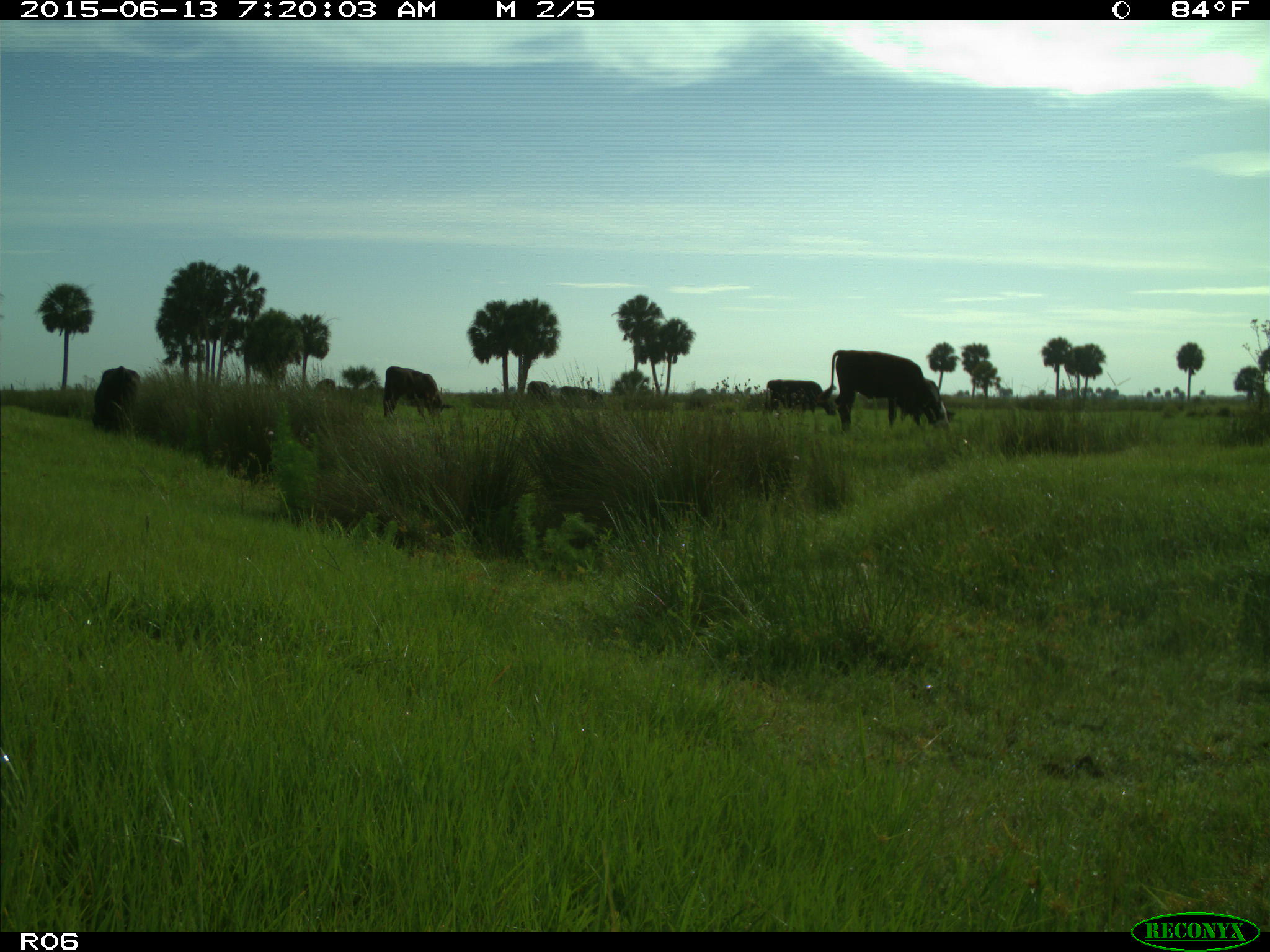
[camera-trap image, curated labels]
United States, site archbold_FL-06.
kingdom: Animalia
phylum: Chordata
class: Mammalia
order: Artiodactyla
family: Bovidae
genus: Bos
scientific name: Bos taurus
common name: domestic cow